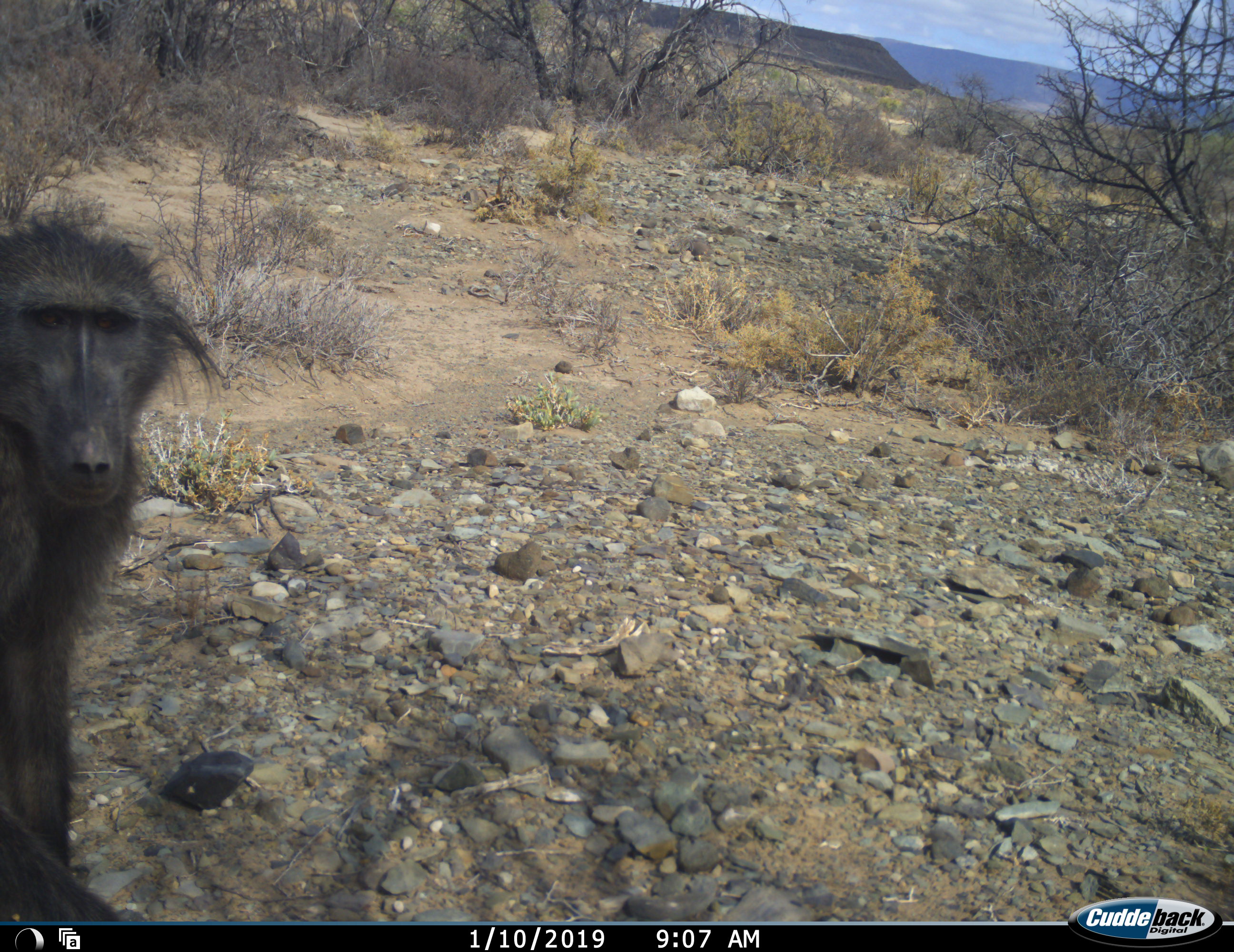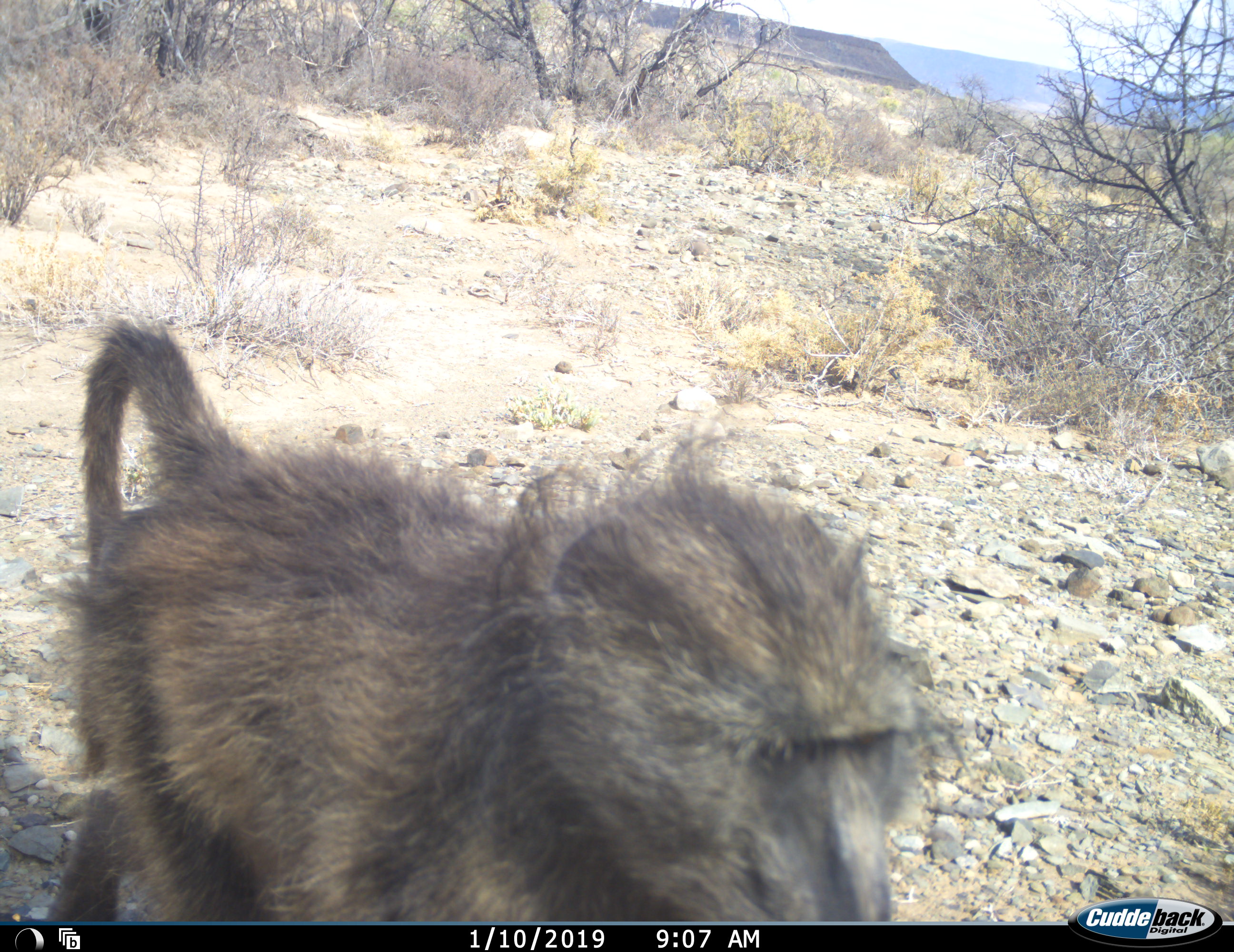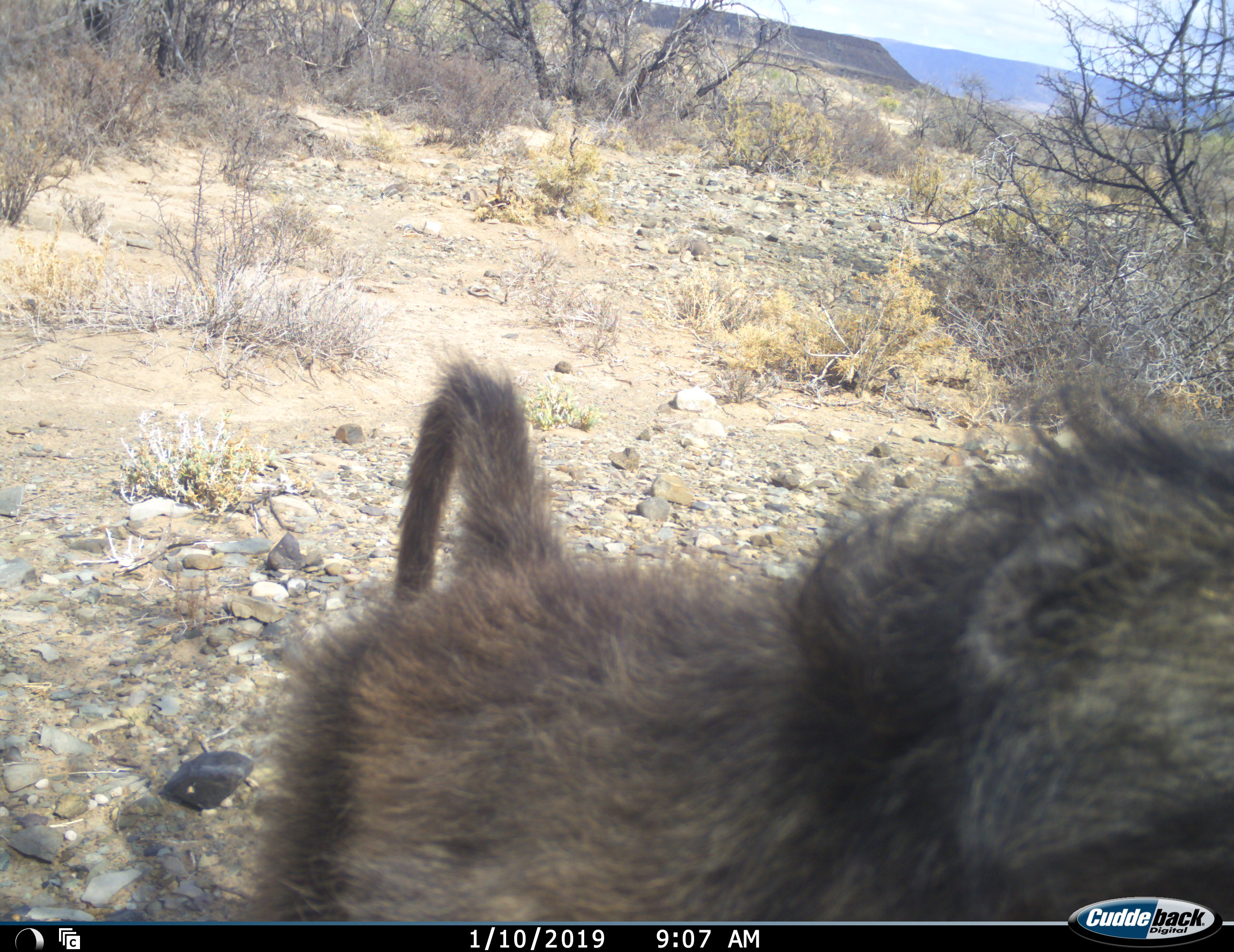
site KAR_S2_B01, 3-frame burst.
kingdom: Animalia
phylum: Chordata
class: Mammalia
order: Primates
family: Cercopithecidae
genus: Papio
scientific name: Papio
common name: baboon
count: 1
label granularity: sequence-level